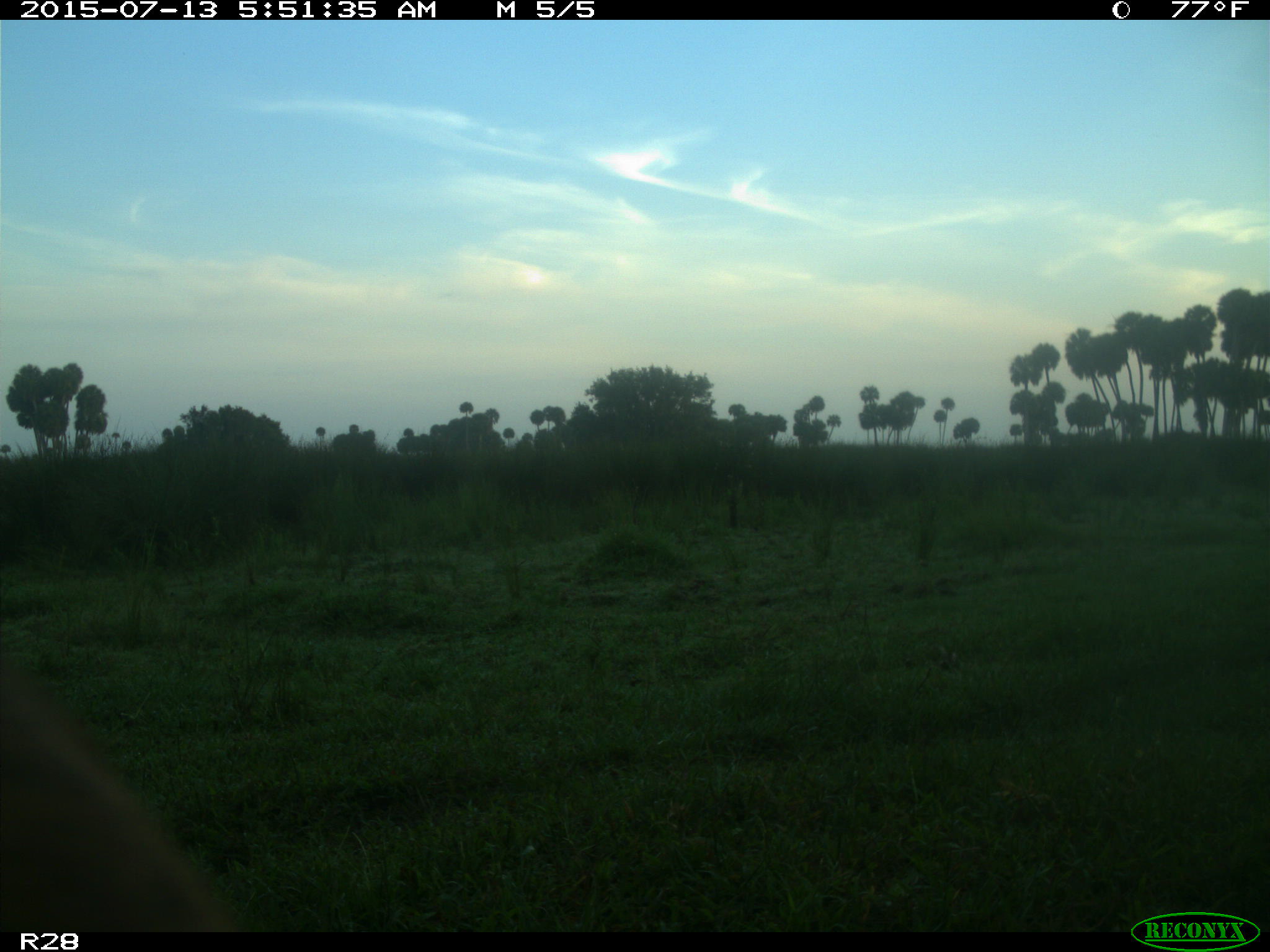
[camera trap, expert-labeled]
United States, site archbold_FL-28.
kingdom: Animalia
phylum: Chordata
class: Mammalia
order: Artiodactyla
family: Bovidae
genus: Bos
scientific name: Bos taurus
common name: domestic cow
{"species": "Bos taurus (domestic cow)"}